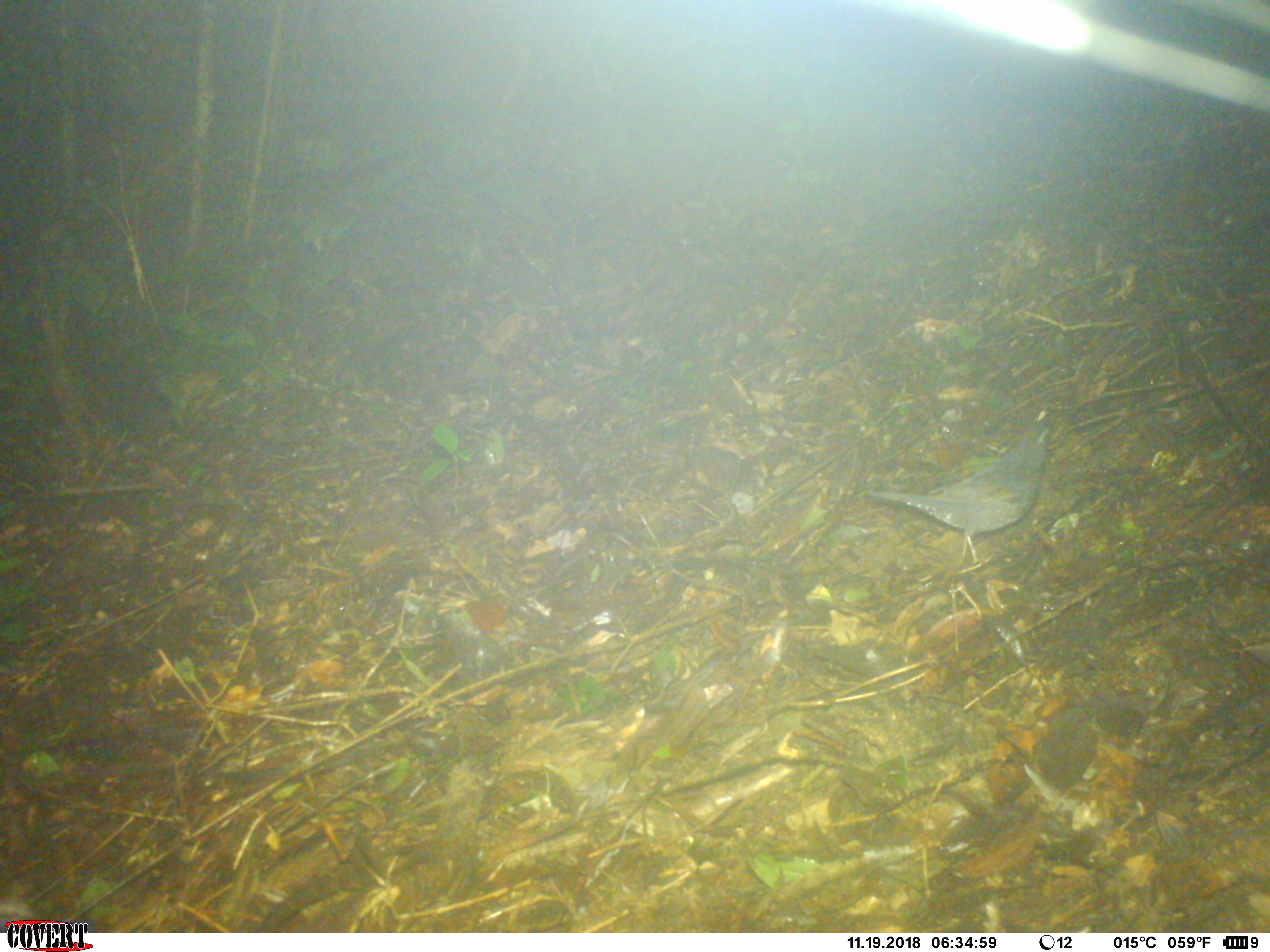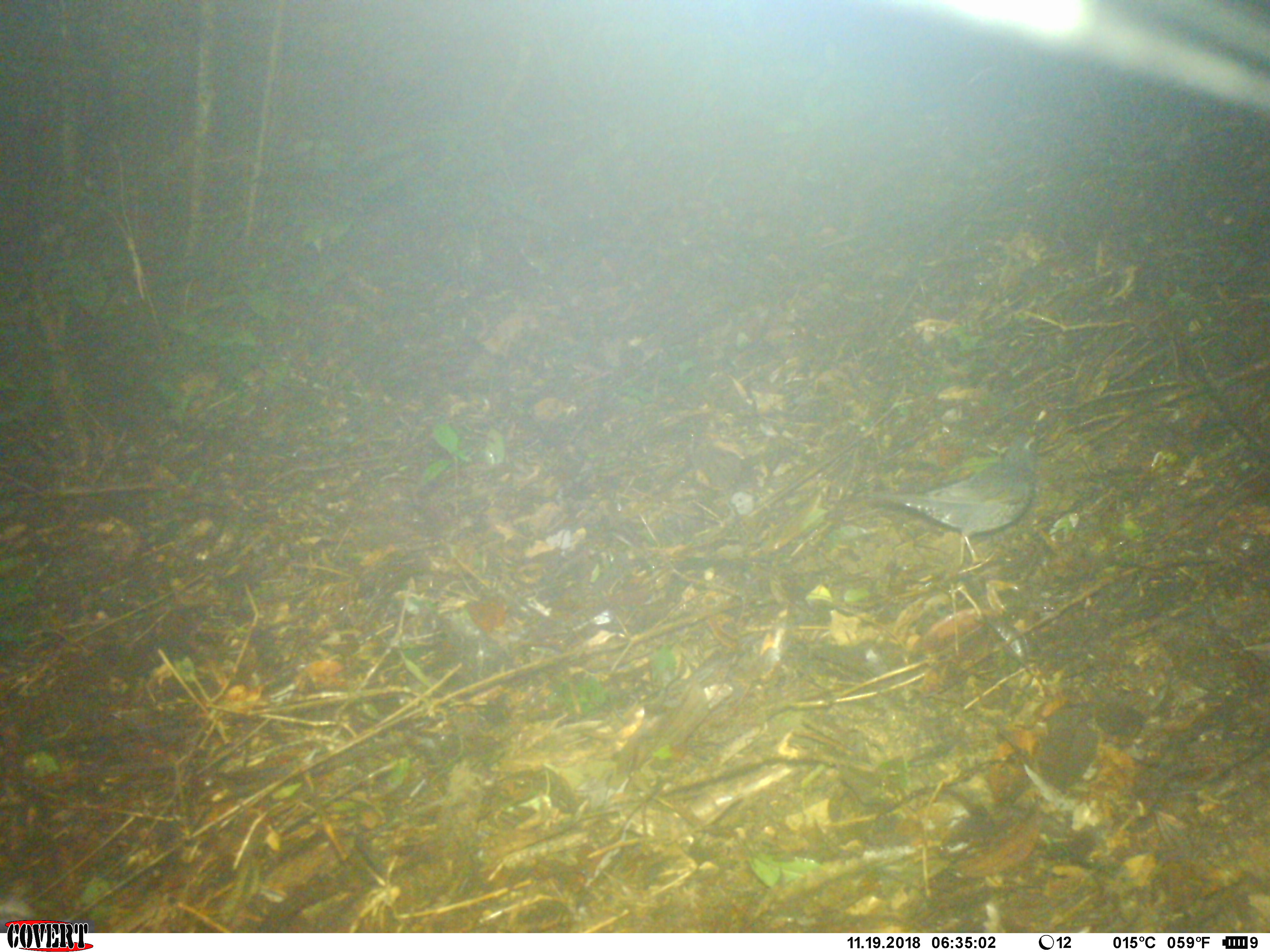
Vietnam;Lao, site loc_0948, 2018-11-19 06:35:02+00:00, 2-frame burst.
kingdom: Animalia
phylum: Chordata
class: Aves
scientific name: Aves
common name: bird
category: unidentified bird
Unidentified bird (bird) (Aves). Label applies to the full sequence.